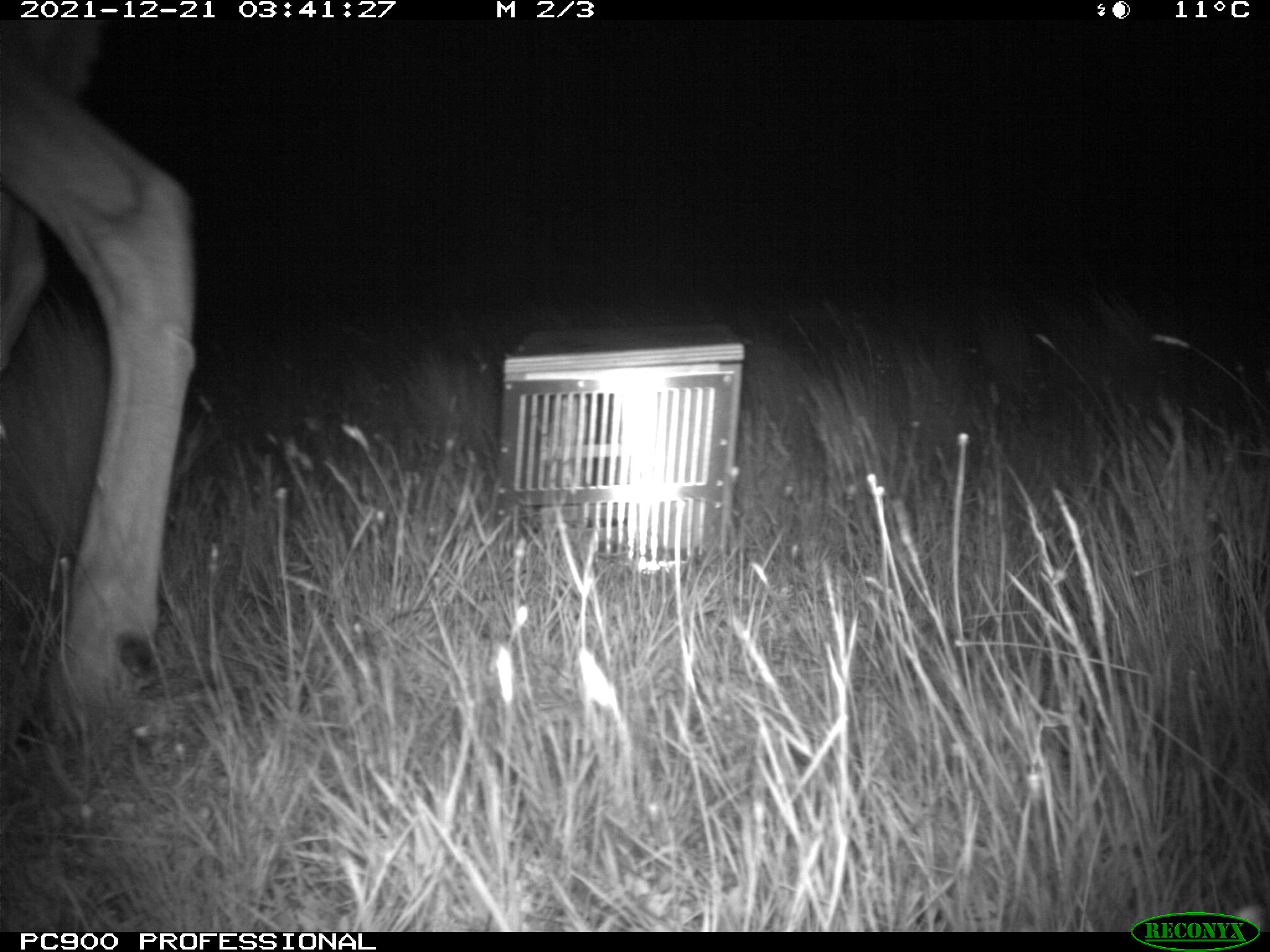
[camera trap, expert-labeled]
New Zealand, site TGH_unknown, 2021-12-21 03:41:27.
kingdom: Animalia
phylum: Chordata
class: Mammalia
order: Artiodactyla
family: Cervidae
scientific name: Cervidae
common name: deer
Deer (Cervidae).